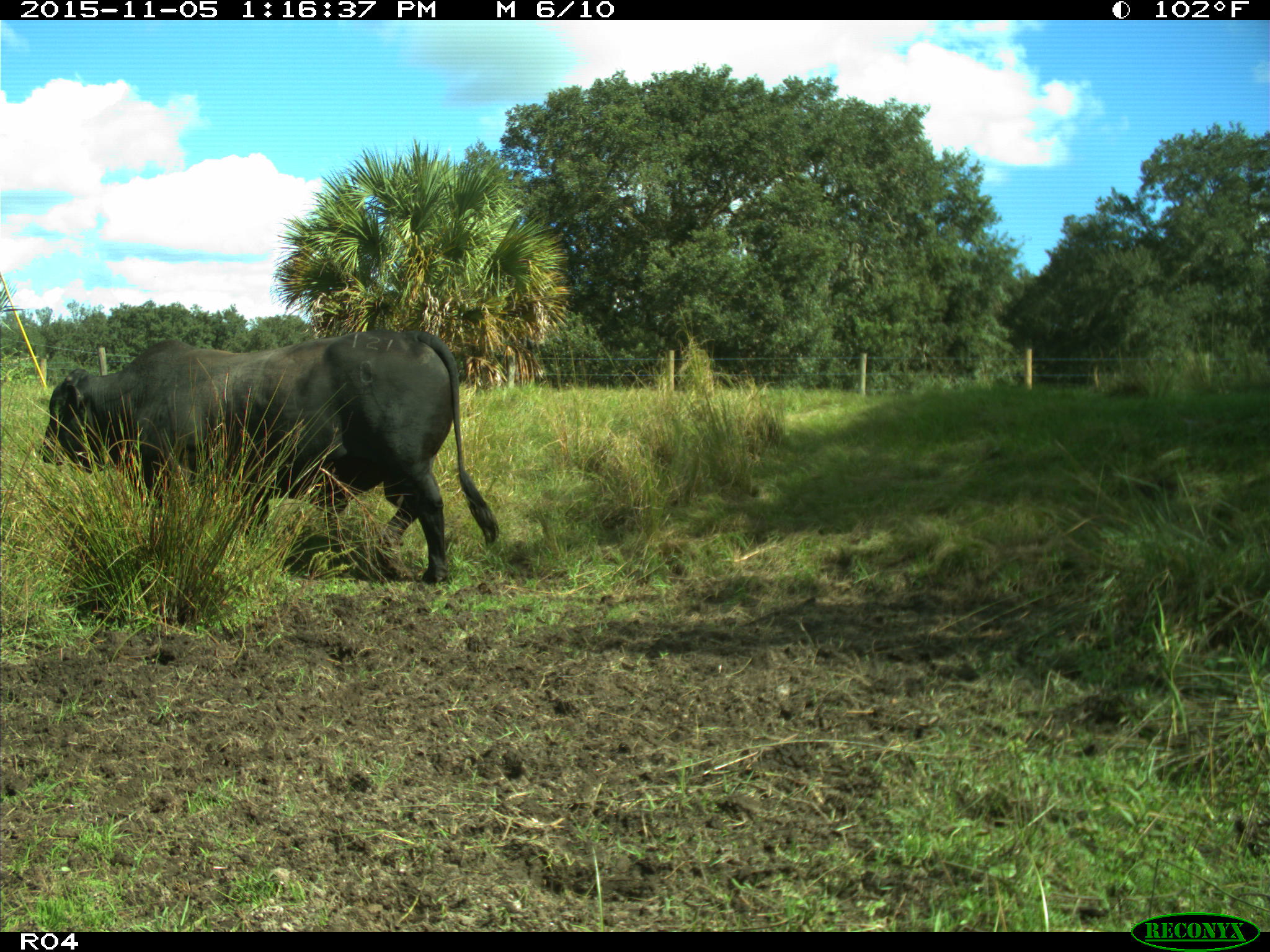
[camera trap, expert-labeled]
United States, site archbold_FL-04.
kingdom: Animalia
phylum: Chordata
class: Mammalia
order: Artiodactyla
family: Bovidae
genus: Bos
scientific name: Bos taurus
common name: domestic cow